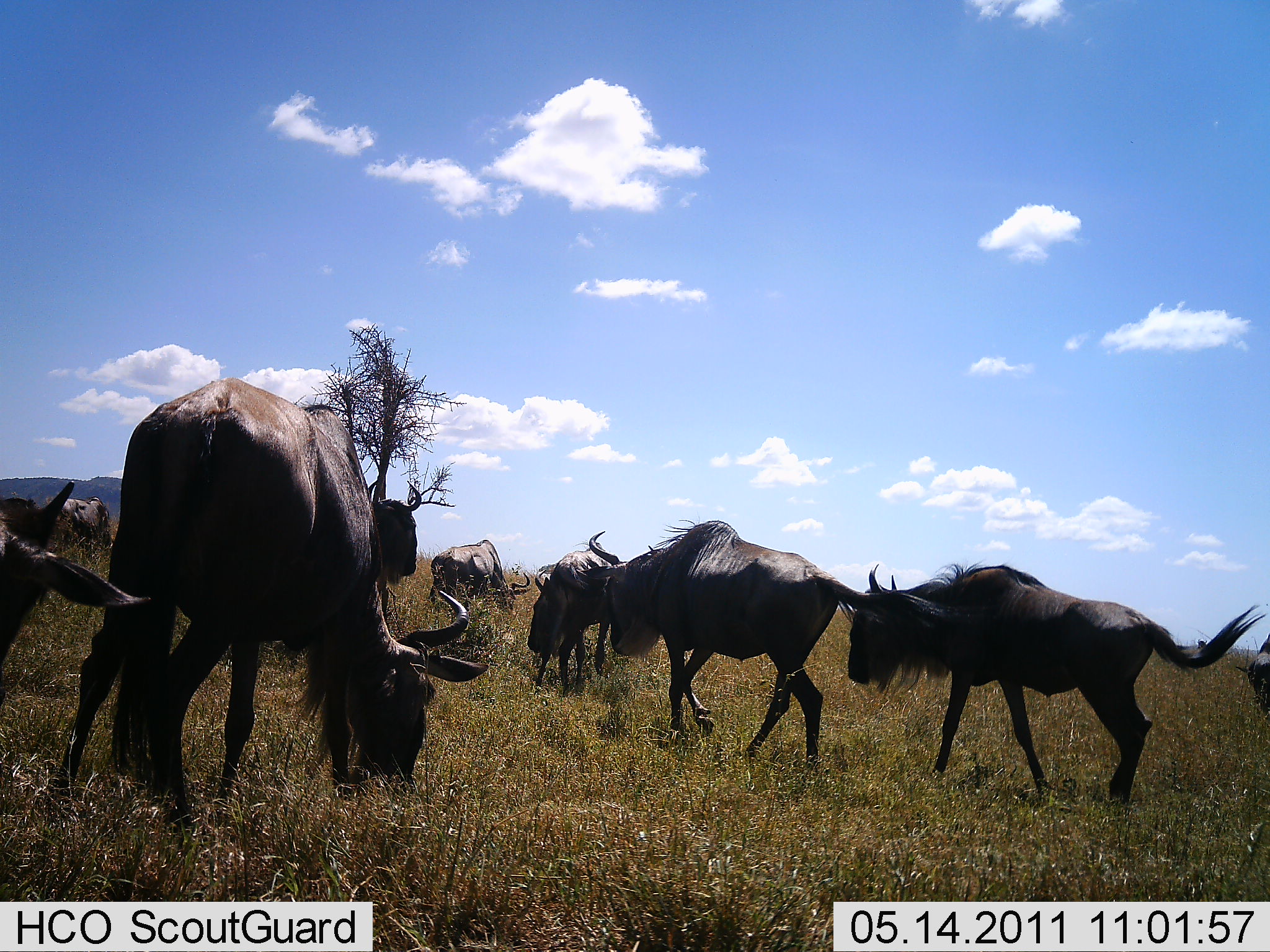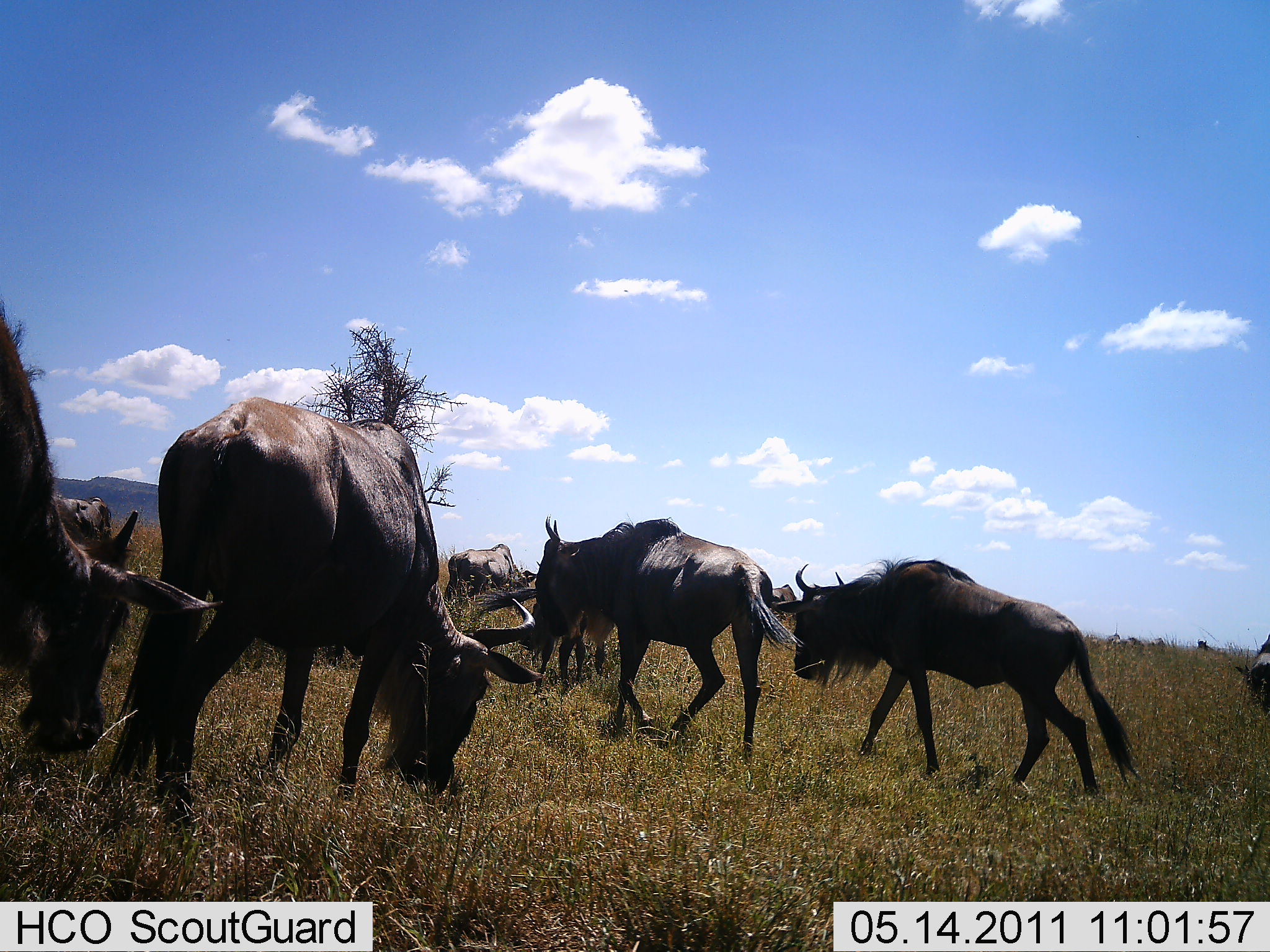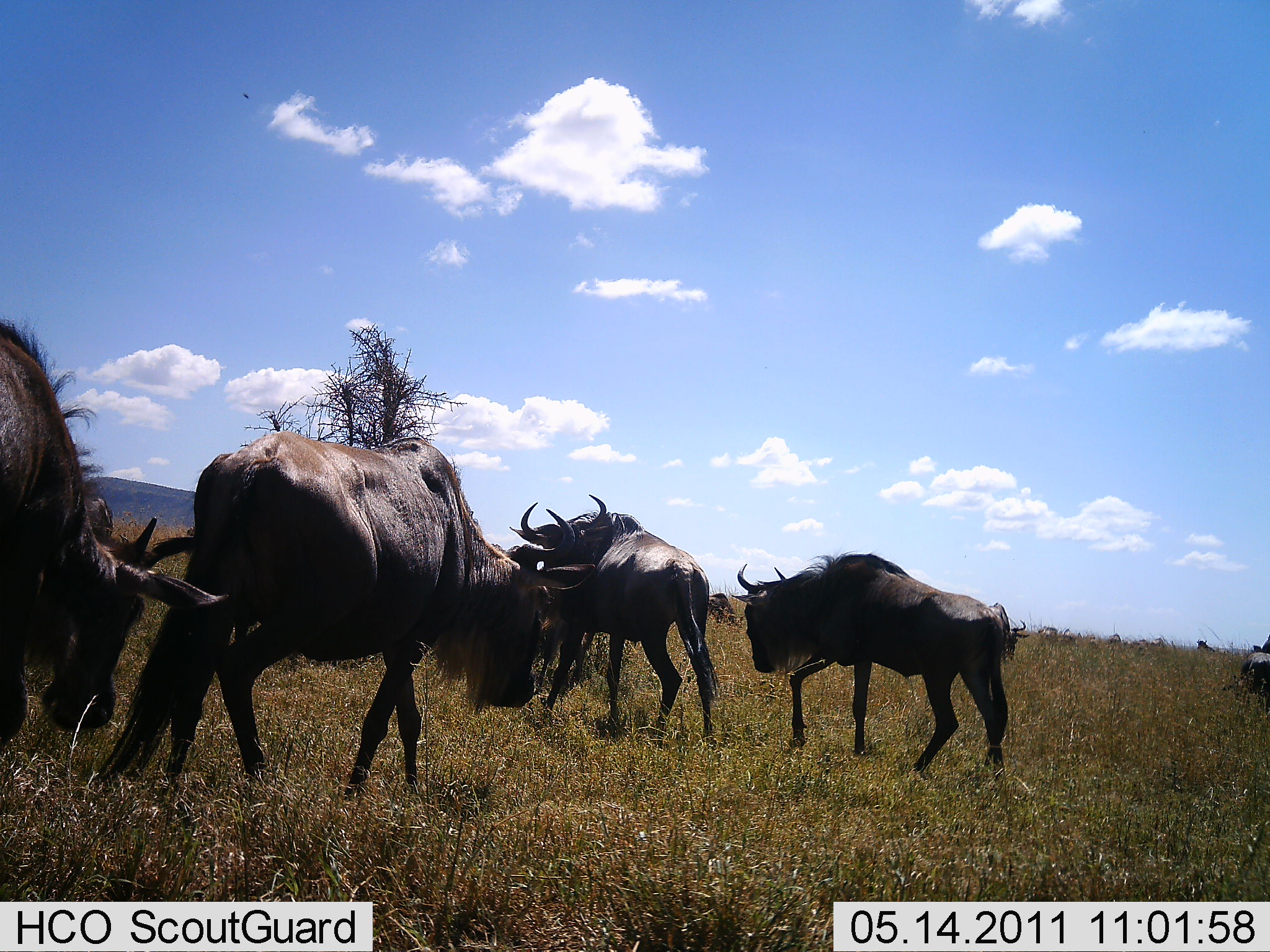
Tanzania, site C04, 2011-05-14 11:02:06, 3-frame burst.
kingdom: Animalia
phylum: Chordata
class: Mammalia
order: Artiodactyla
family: Bovidae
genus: Connochaetes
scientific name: Connochaetes taurinus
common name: blue wildebeest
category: wildebeest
Wildebeest (blue wildebeest) (Connochaetes taurinus), count 8. Behavior (volunteer vote fractions): standing 33%, resting 0%, moving 67%, interacting 8%. Young present (vote fraction): 8%. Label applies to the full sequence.